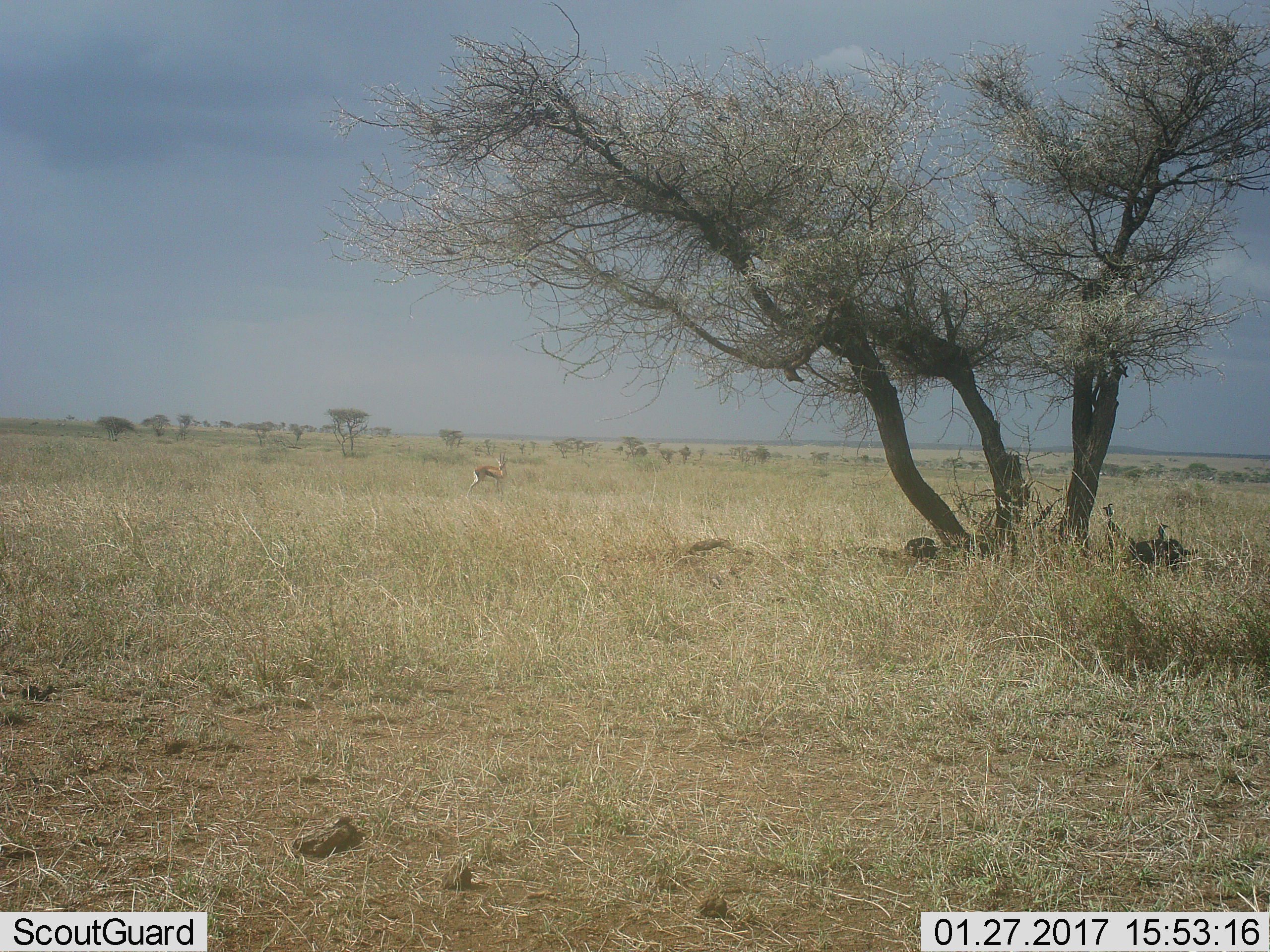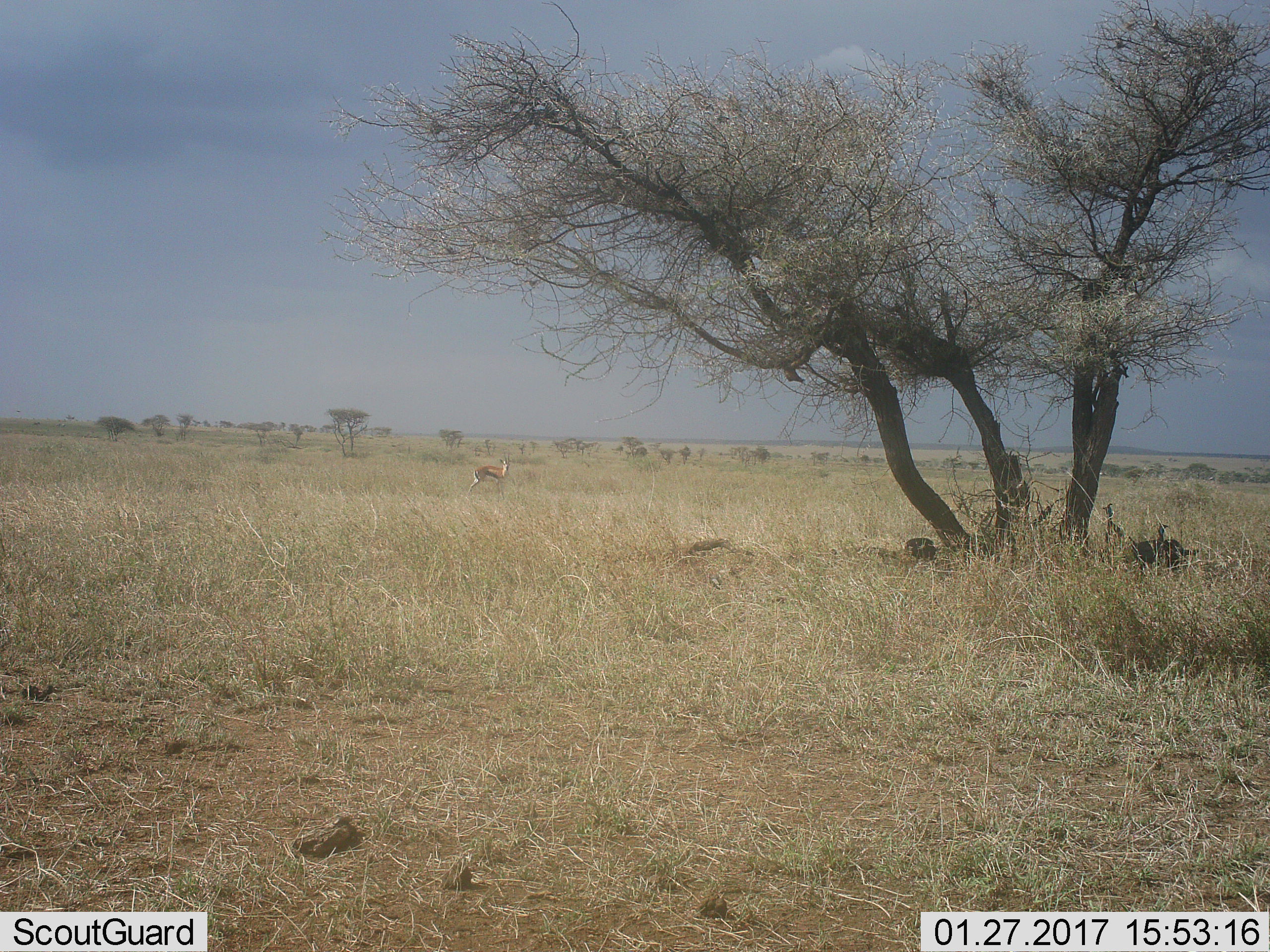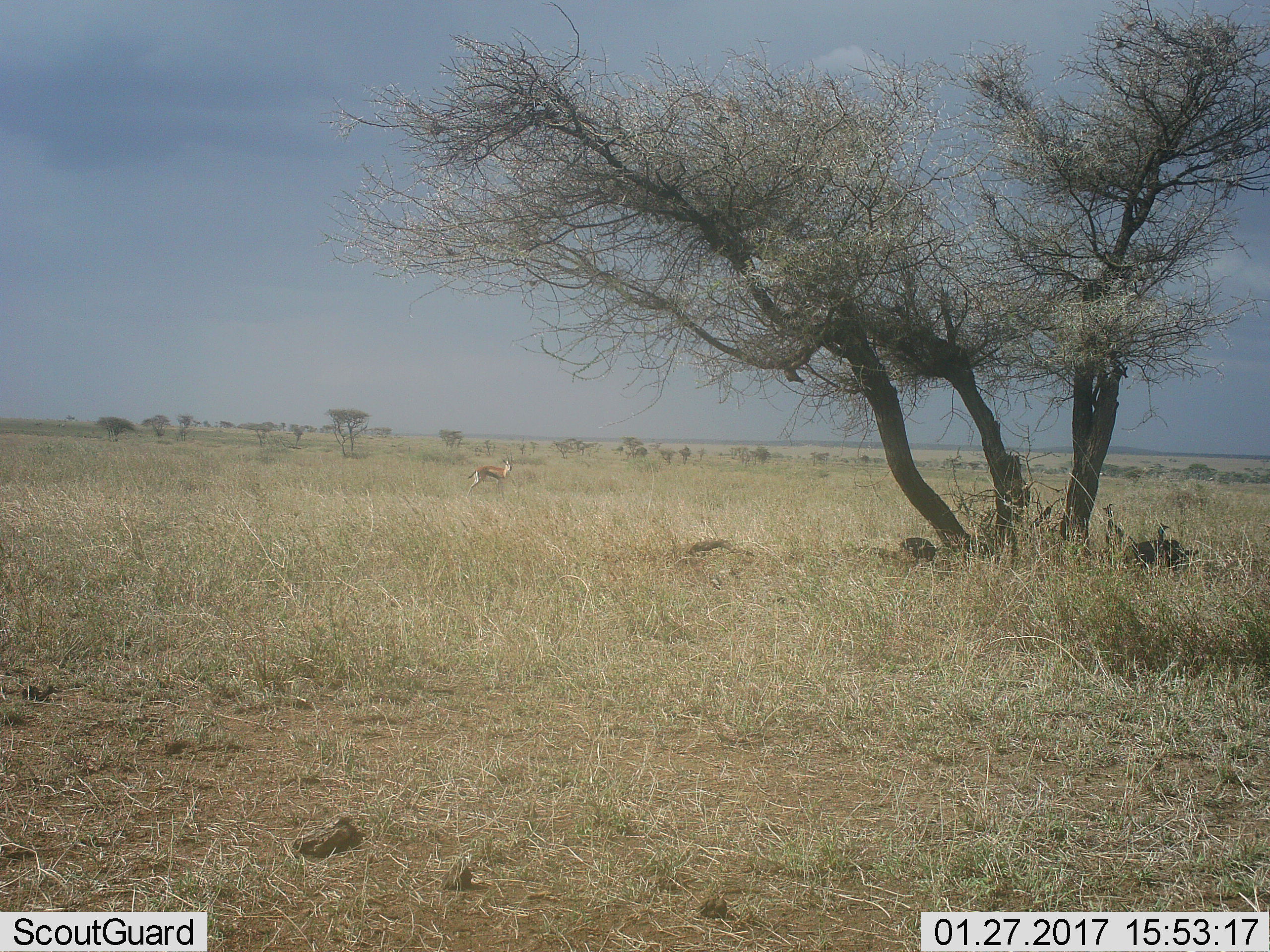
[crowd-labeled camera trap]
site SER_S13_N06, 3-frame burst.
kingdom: Animalia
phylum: Chordata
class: Mammalia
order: Artiodactyla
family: Bovidae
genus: Eudorcas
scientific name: Eudorcas thomsonii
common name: thomson's gazelle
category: gazellethomsons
Gazellethomsons (thomson's gazelle) (Eudorcas thomsonii), count 1. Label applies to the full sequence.